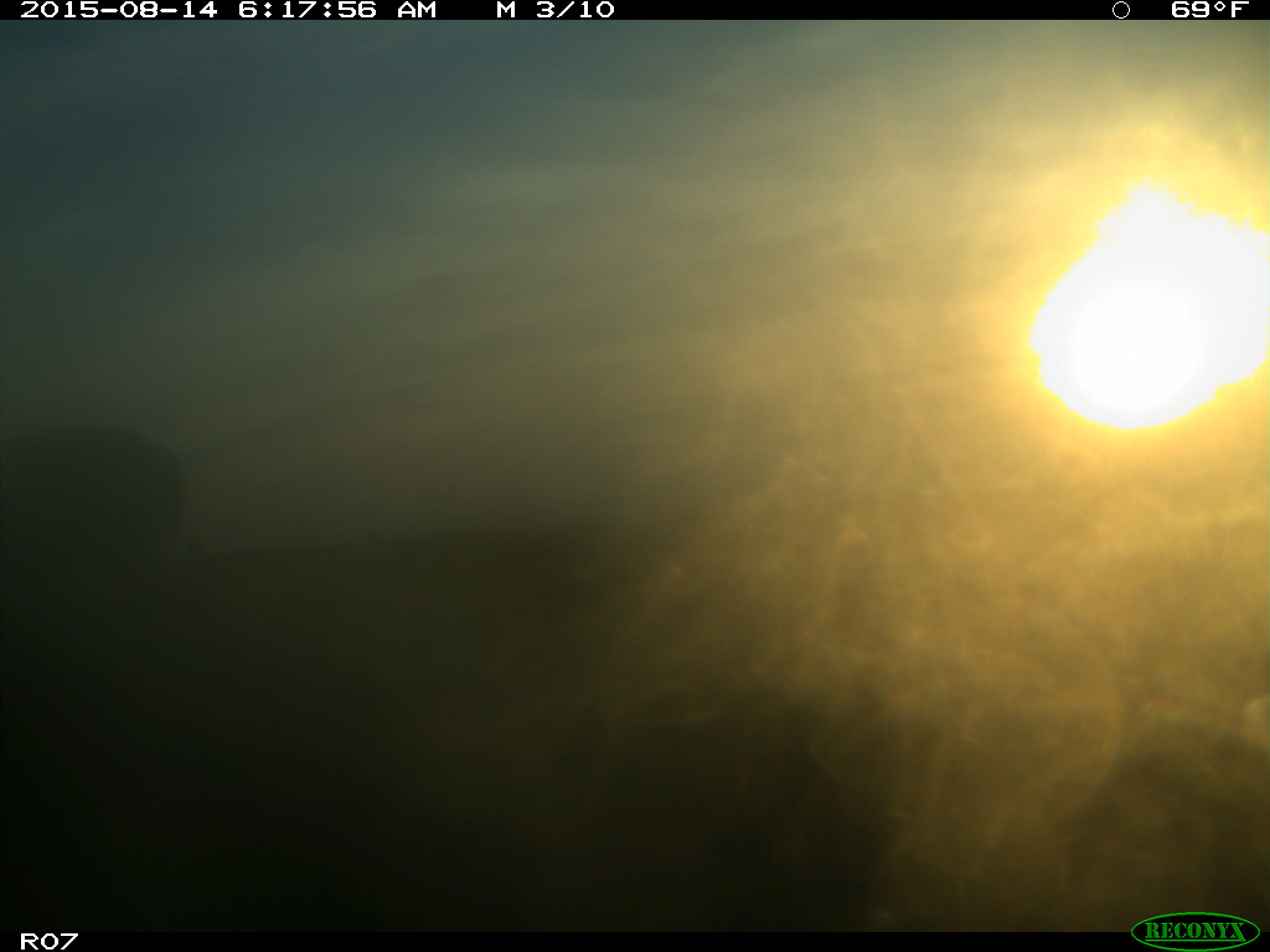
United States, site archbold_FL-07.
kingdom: Animalia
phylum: Chordata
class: Mammalia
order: Artiodactyla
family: Bovidae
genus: Bos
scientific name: Bos taurus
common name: domestic cow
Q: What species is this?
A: Bos taurus (domestic cow).